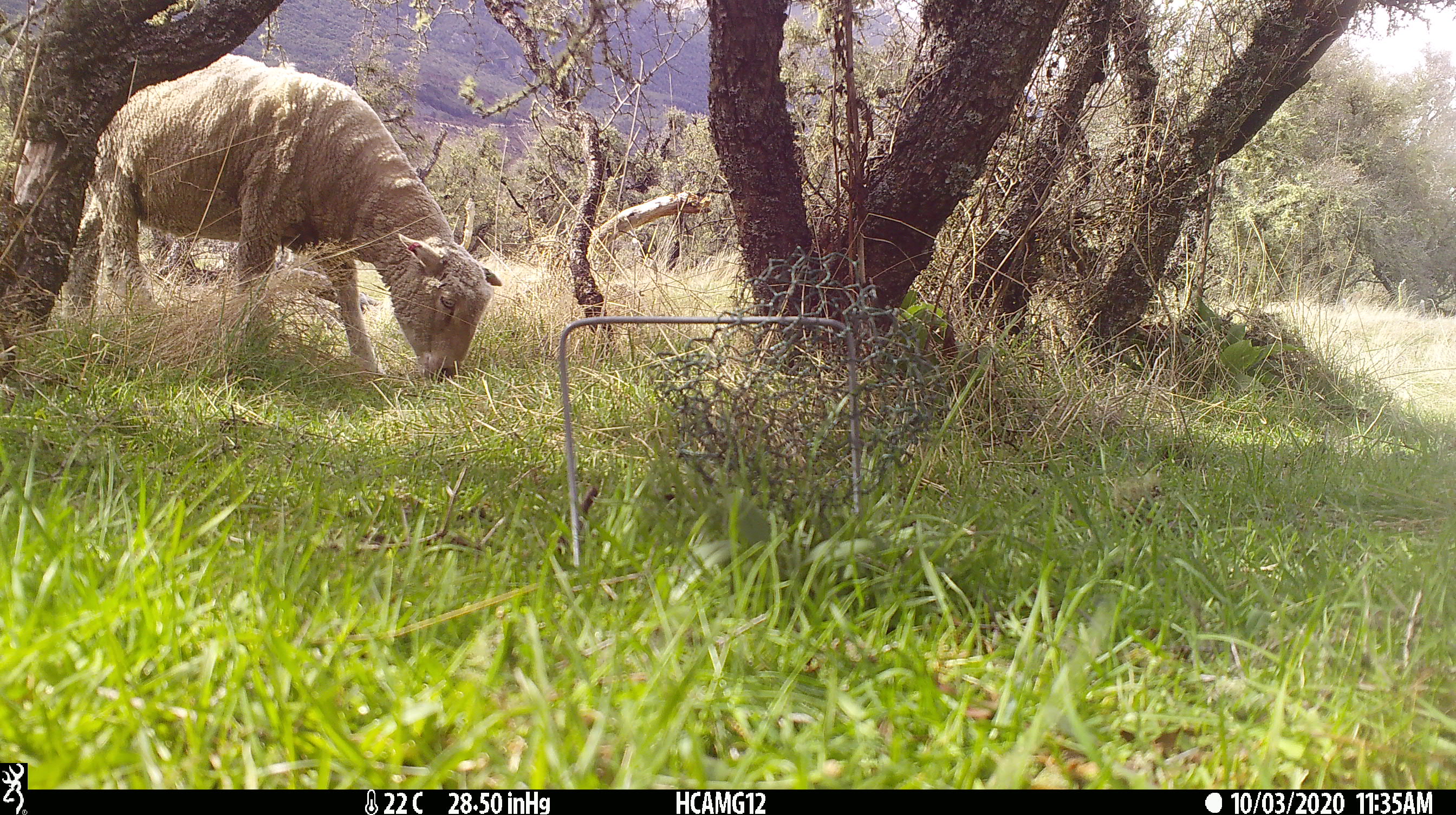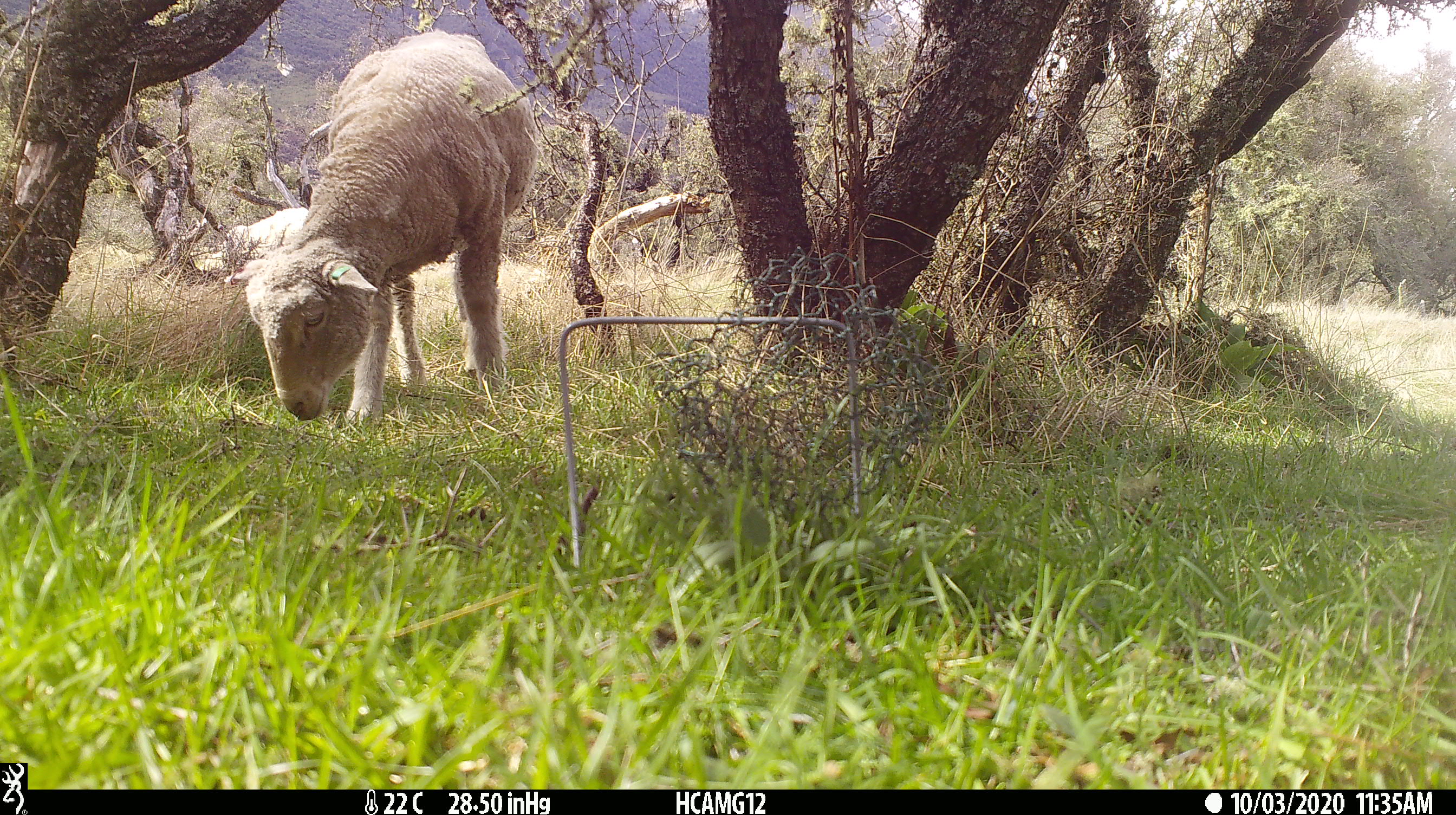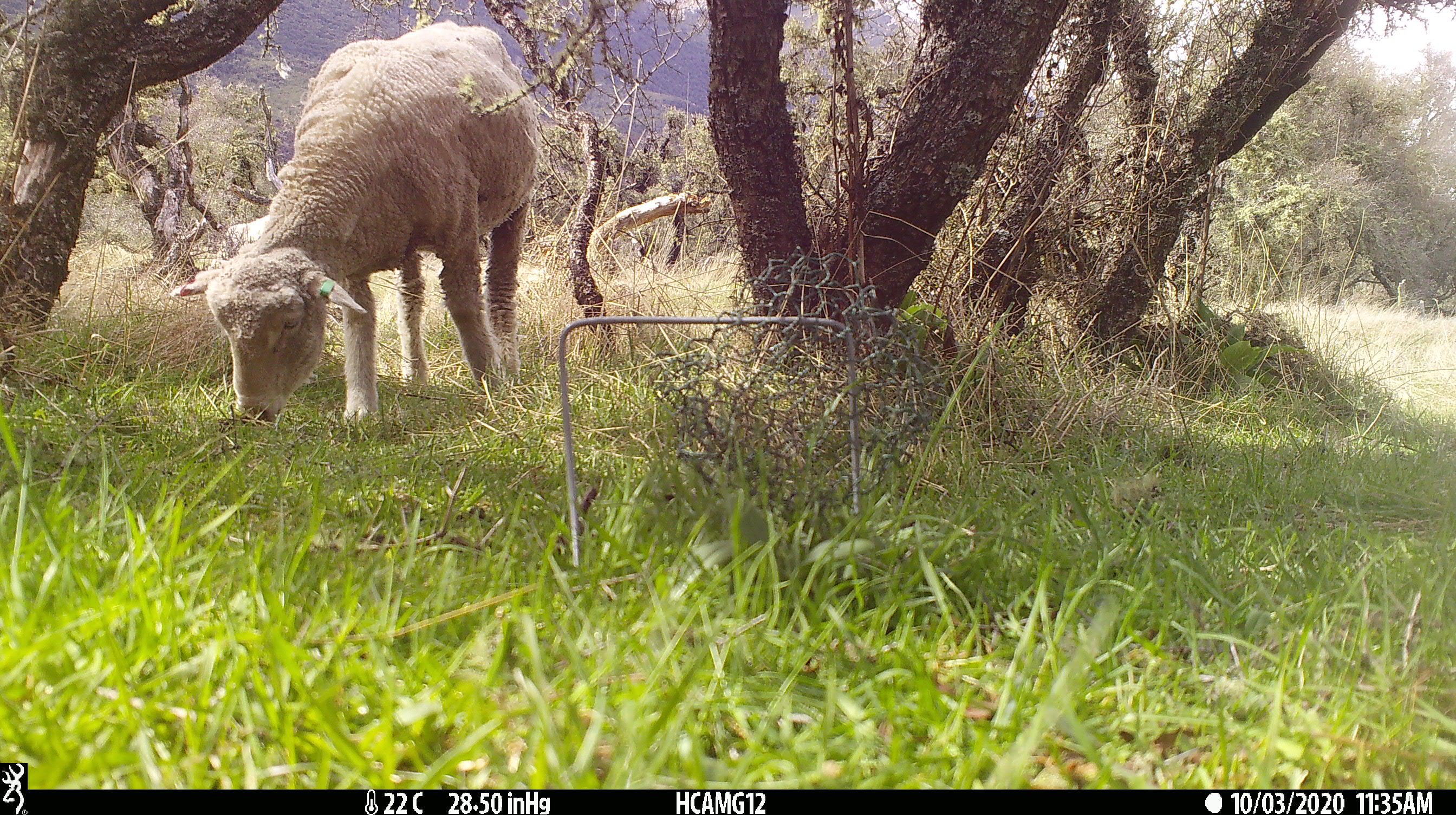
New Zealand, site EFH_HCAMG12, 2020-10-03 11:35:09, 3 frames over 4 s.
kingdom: Animalia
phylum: Chordata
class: Mammalia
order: Artiodactyla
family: Bovidae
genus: Ovis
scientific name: Ovis aries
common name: domestic sheep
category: sheep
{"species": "sheep (domestic sheep) (Ovis aries)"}